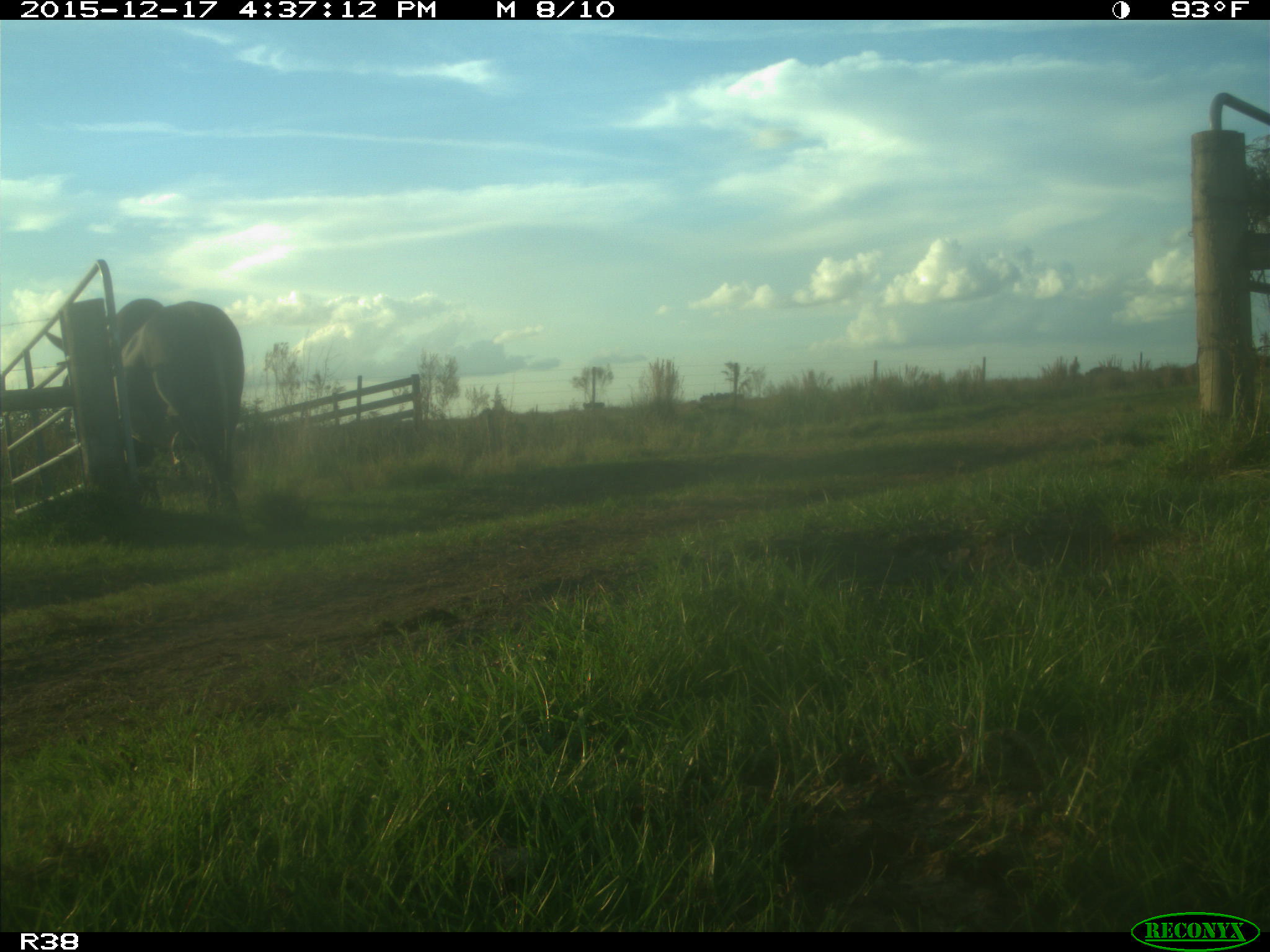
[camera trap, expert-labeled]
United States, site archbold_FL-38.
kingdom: Animalia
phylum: Chordata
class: Mammalia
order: Artiodactyla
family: Bovidae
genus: Bos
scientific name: Bos taurus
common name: domestic cow